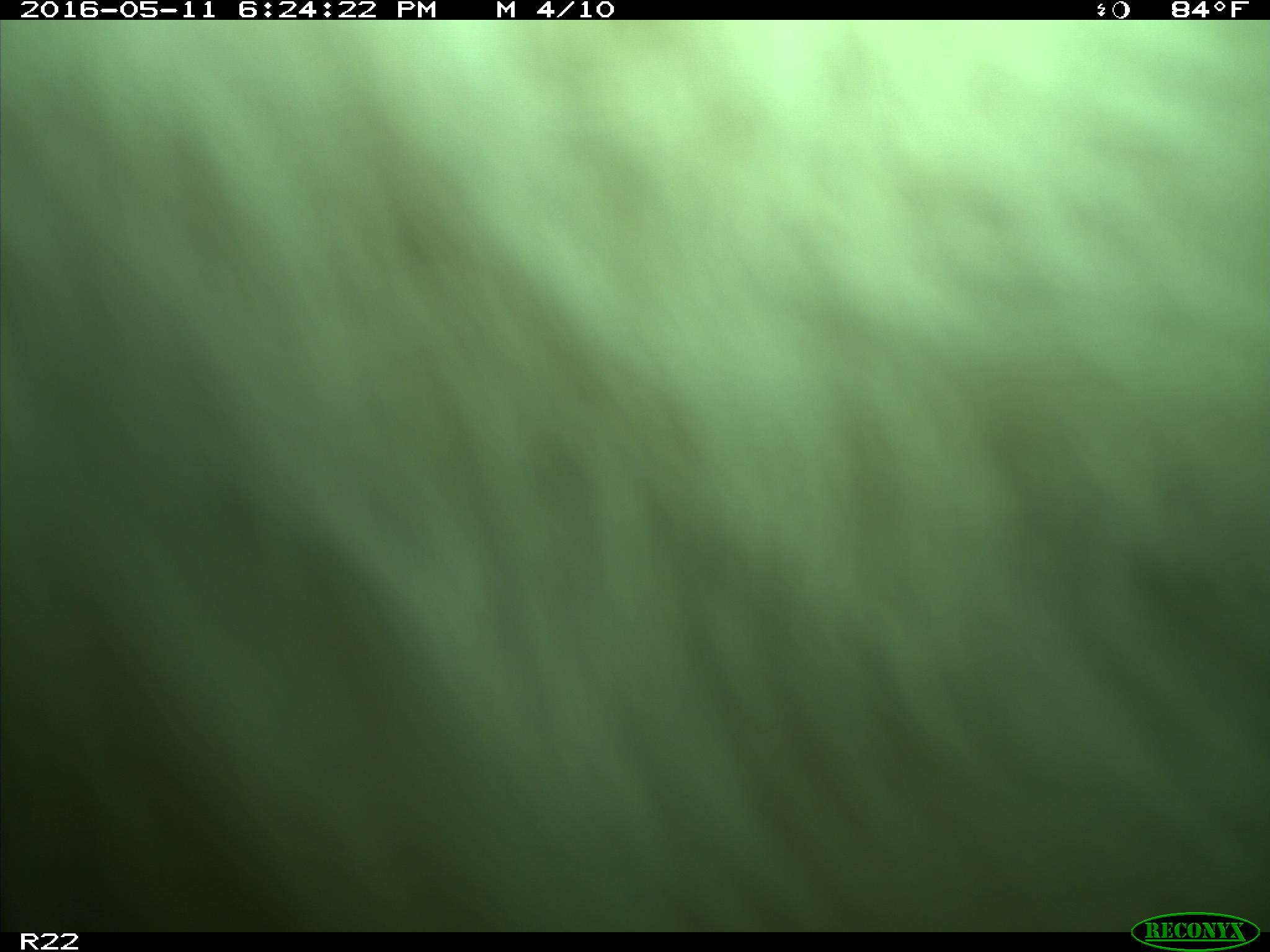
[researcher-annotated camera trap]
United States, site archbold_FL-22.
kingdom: Animalia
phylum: Chordata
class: Mammalia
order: Artiodactyla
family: Bovidae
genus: Bos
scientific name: Bos taurus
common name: domestic cow